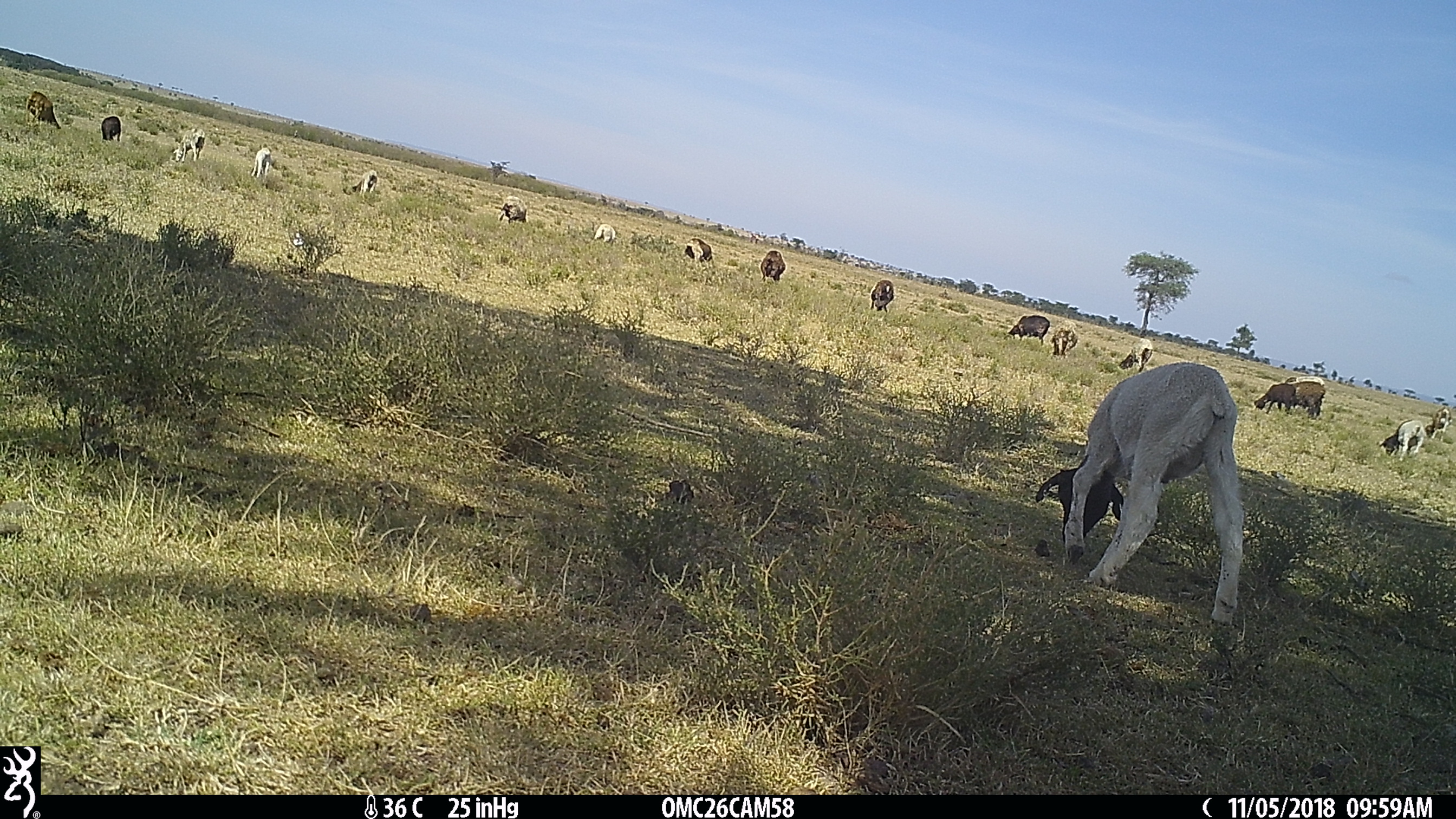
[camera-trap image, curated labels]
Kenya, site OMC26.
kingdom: Animalia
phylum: Chordata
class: Mammalia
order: Artiodactyla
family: Bovidae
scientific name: Bovidae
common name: sheep or goat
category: shoat